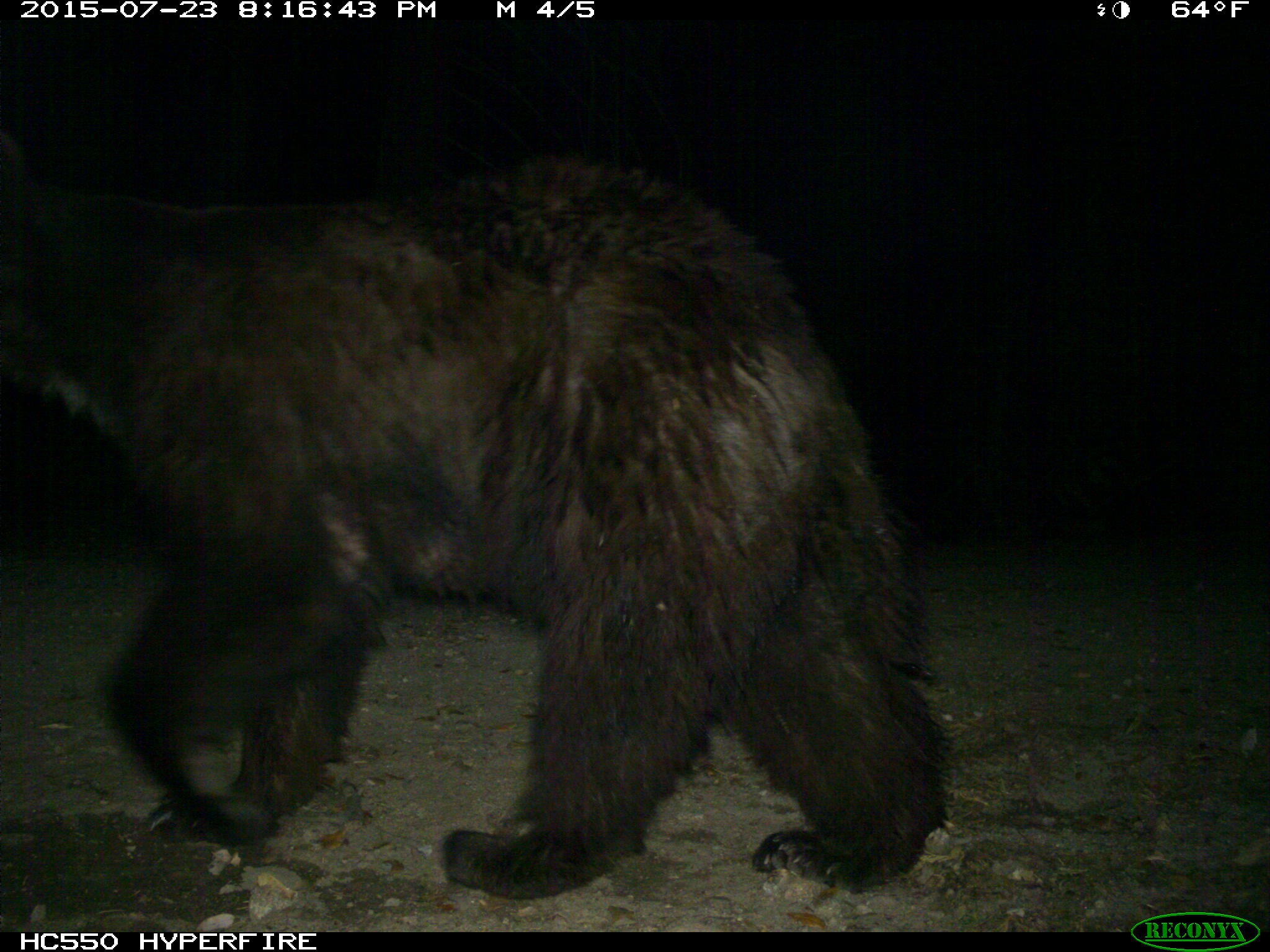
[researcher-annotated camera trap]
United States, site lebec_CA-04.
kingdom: Animalia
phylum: Chordata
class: Mammalia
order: Carnivora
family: Ursidae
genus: Ursus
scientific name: Ursus americanus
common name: american black bear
Ursus americanus (american black bear).